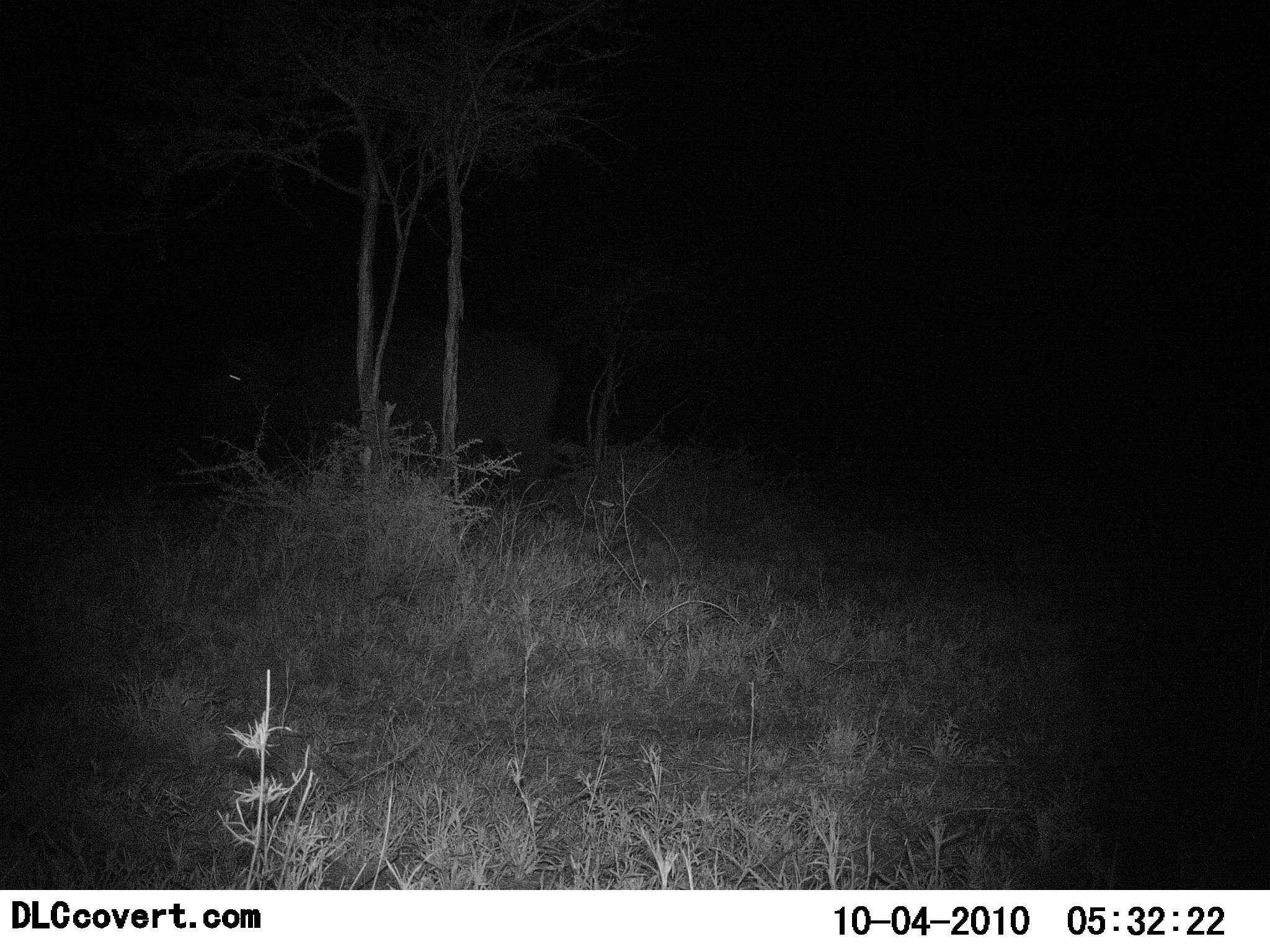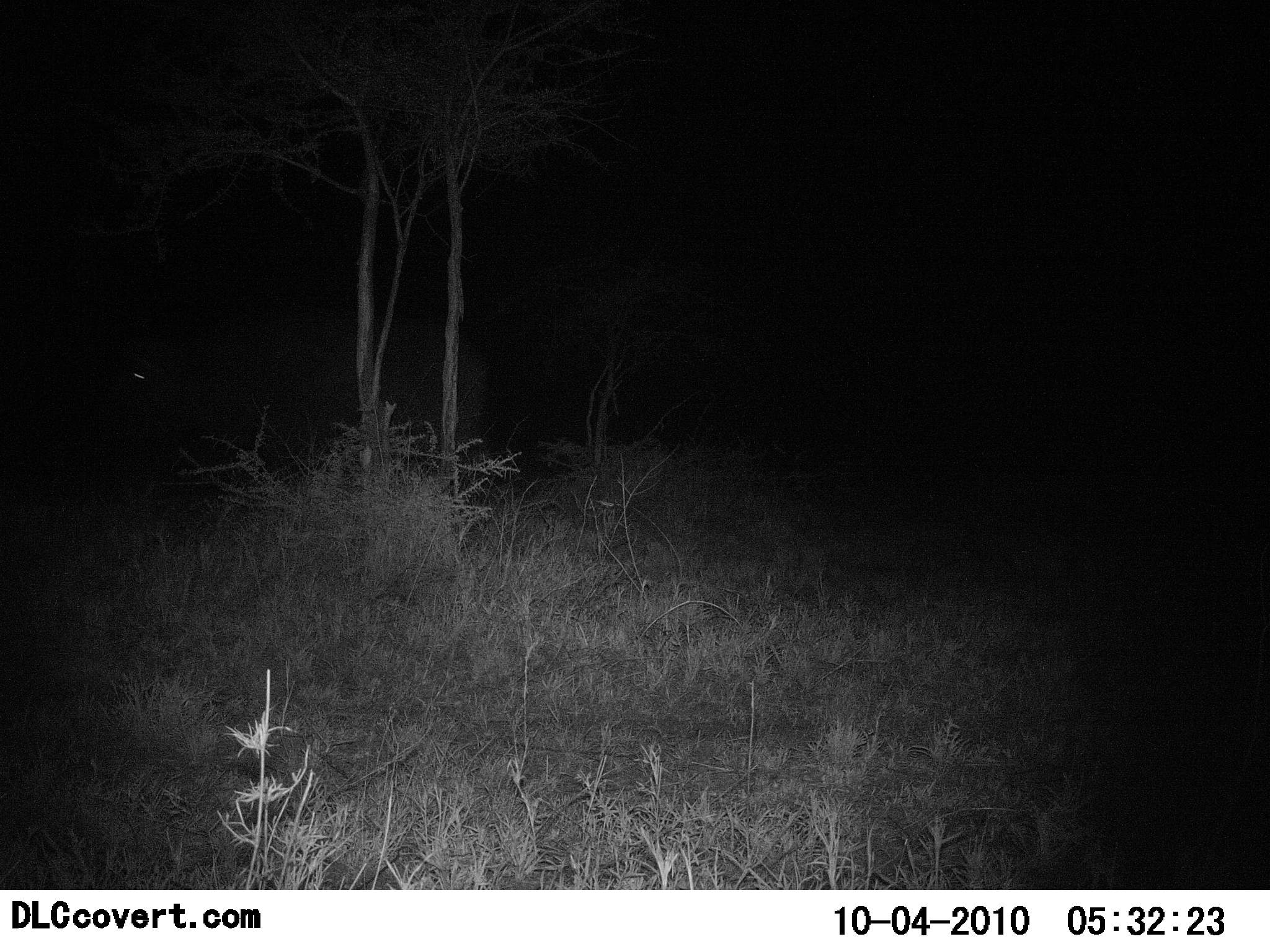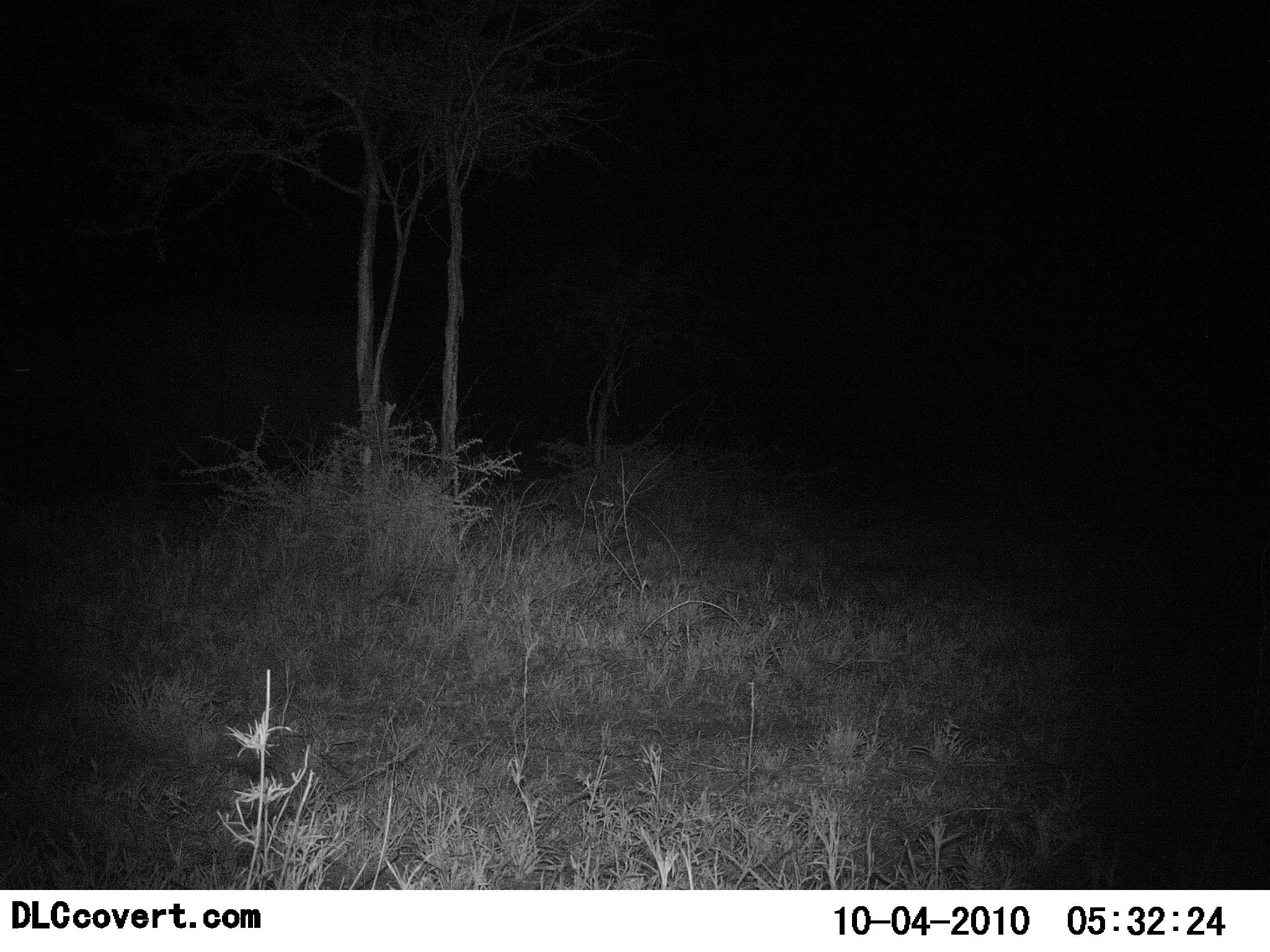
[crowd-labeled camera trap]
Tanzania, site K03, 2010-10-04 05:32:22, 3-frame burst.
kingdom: Animalia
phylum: Chordata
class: Mammalia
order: Artiodactyla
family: Bovidae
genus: Syncerus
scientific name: Syncerus caffer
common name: cape buffalo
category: buffalo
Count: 1.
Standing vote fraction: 11%.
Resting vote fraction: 0%.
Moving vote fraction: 100%.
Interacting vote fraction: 0%.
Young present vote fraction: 0%.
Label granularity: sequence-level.